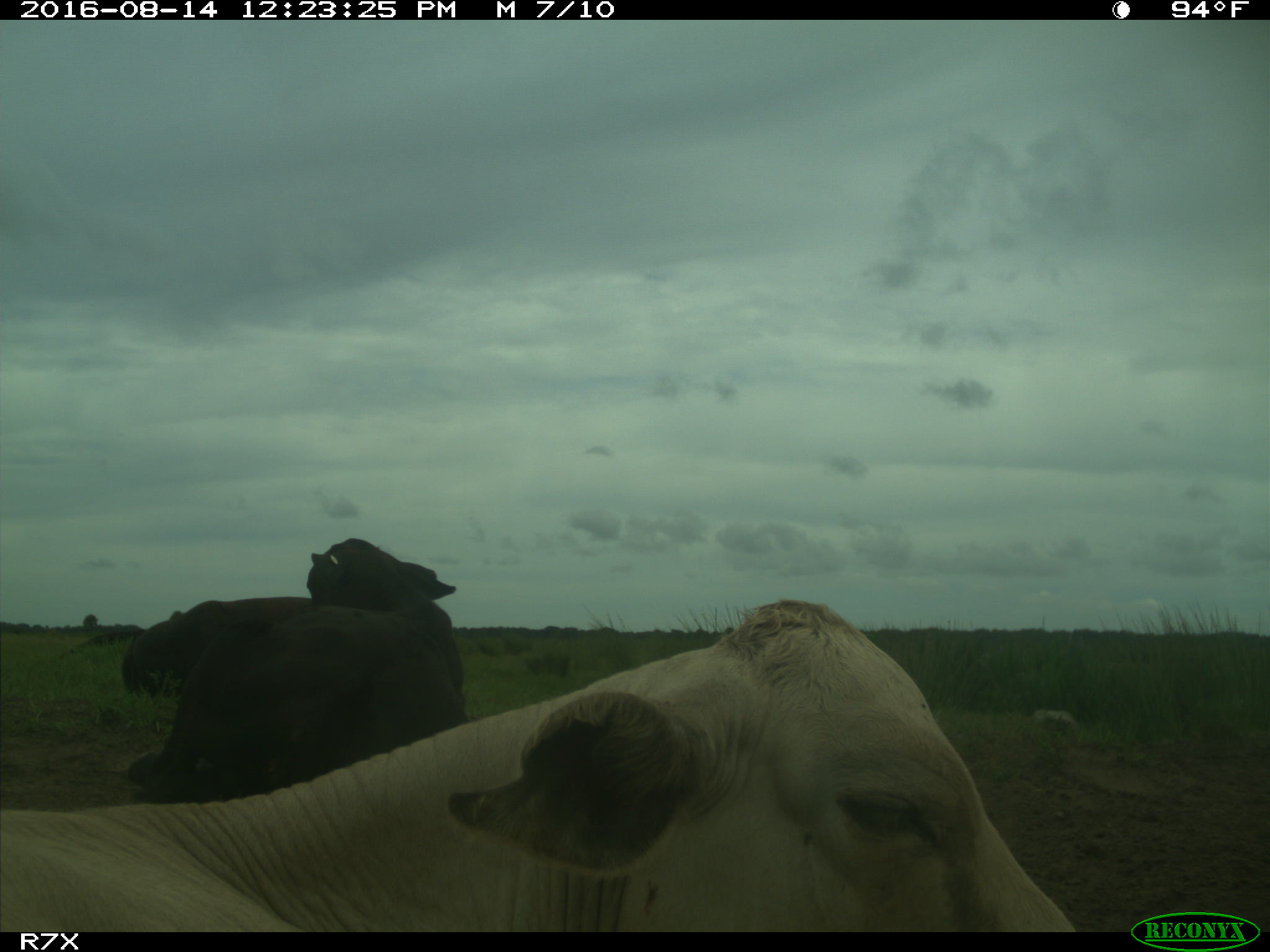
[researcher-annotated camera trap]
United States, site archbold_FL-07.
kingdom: Animalia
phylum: Chordata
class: Mammalia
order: Artiodactyla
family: Bovidae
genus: Bos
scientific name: Bos taurus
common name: domestic cow